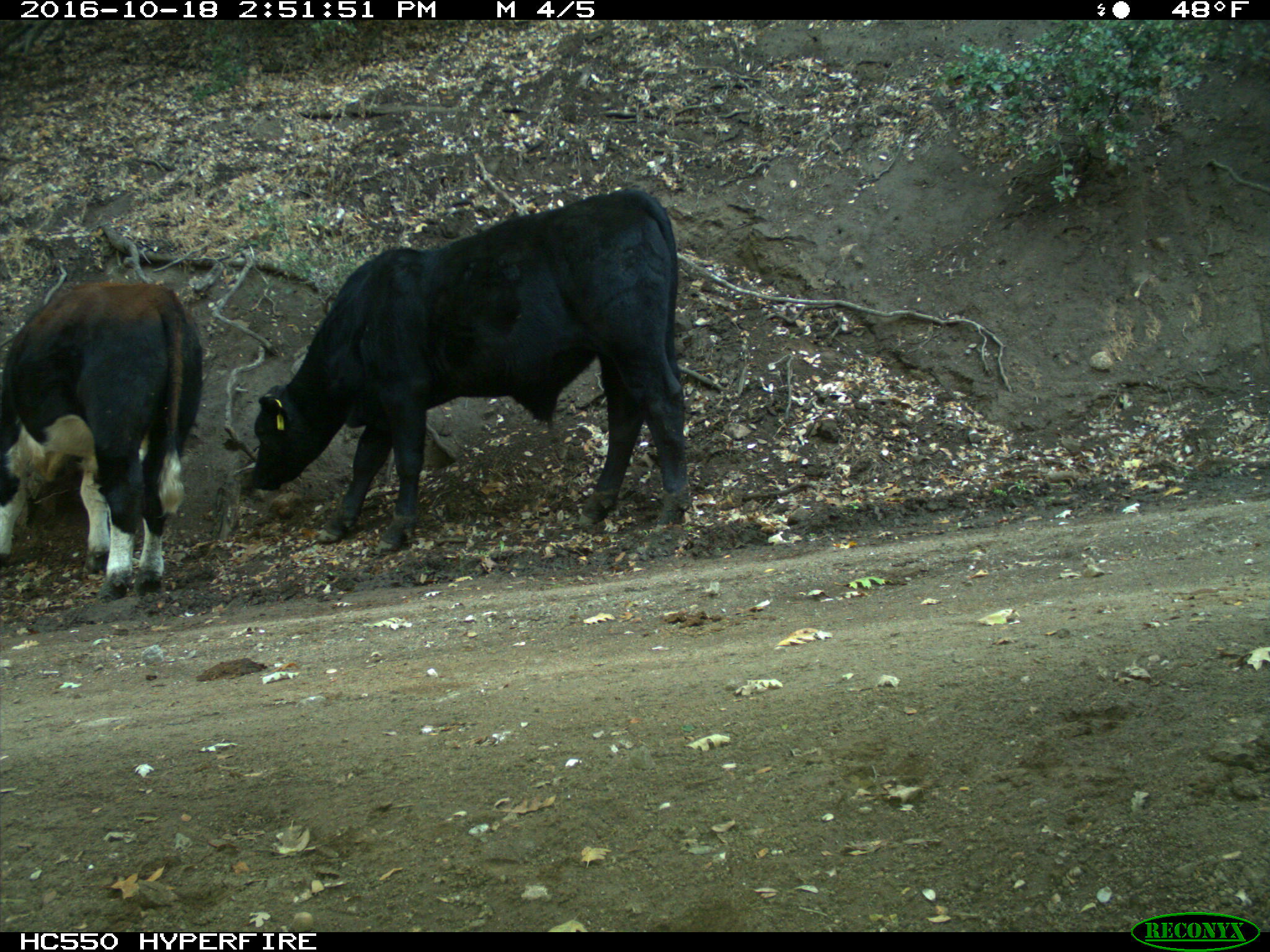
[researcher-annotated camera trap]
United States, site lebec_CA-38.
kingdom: Animalia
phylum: Chordata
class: Mammalia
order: Artiodactyla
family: Bovidae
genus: Bos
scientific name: Bos taurus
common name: domestic cow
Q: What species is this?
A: Bos taurus (domestic cow).